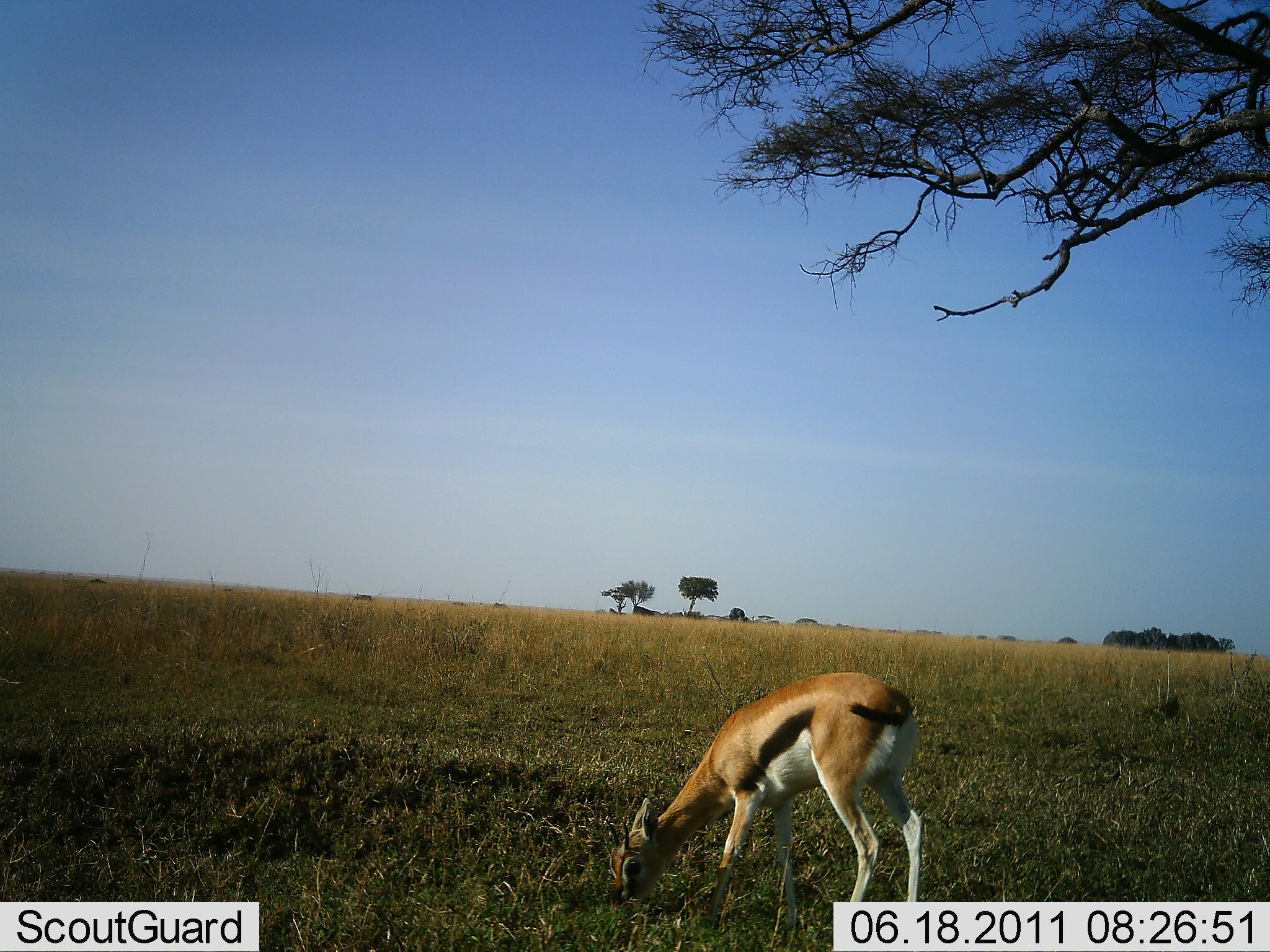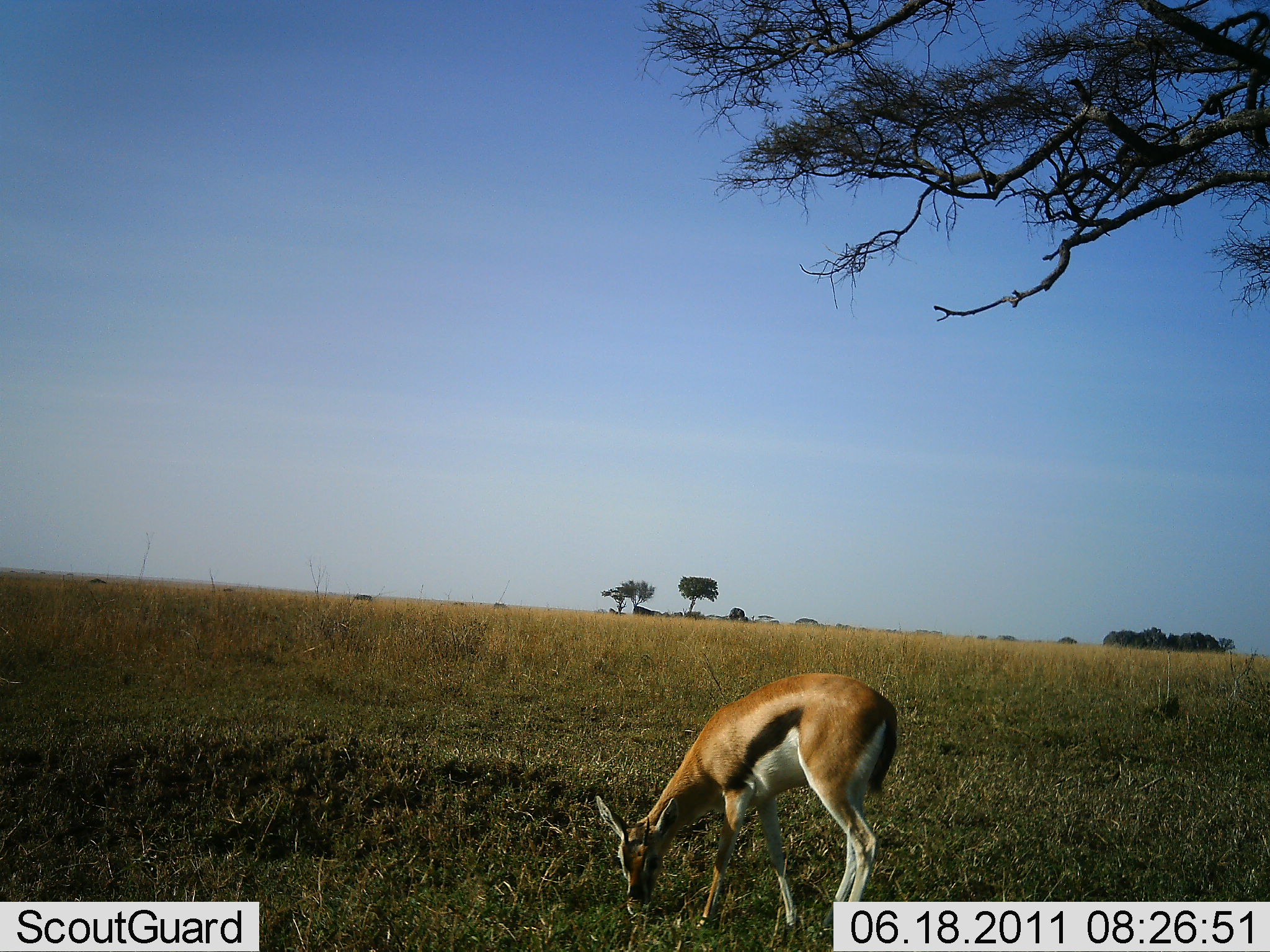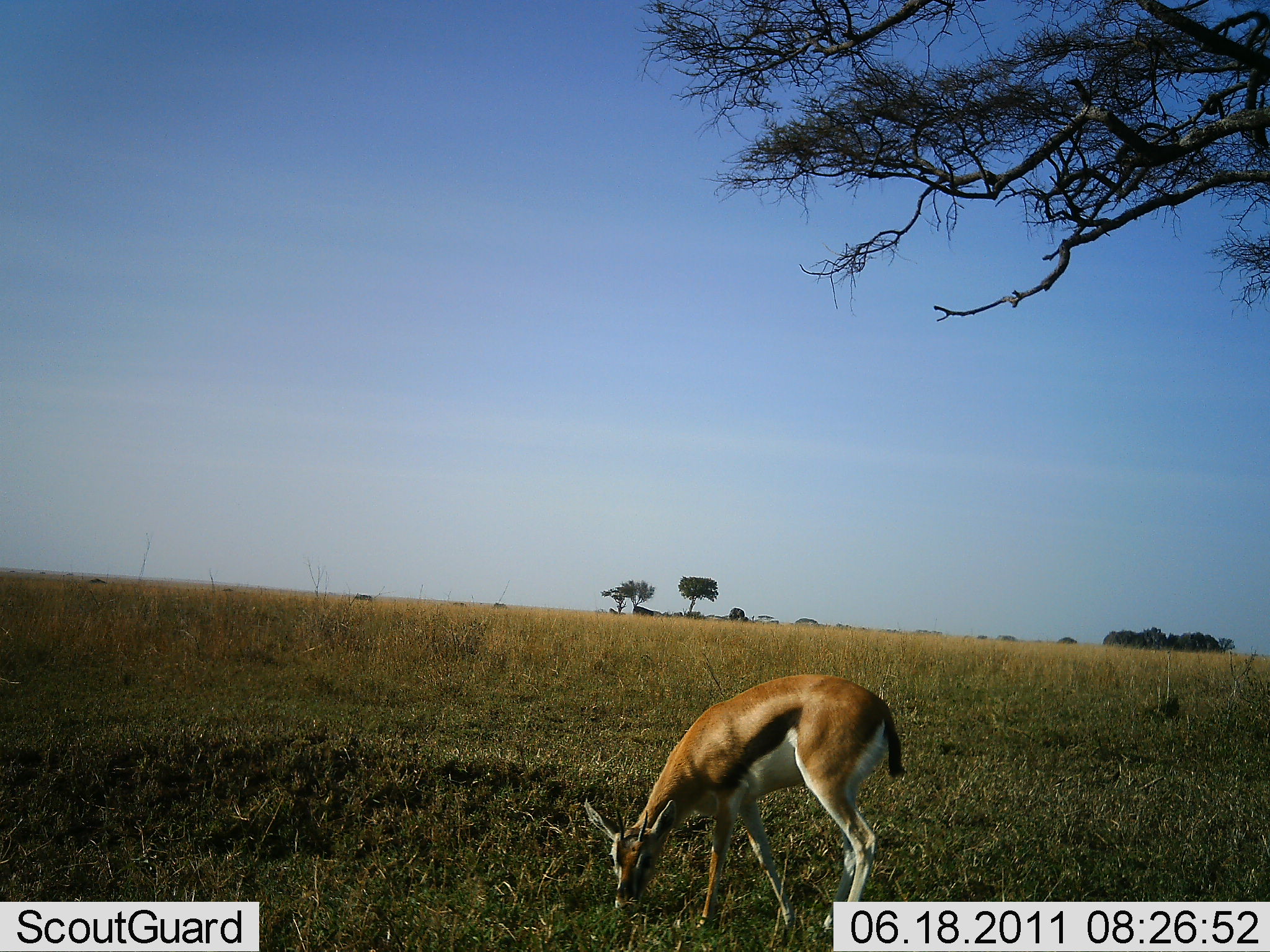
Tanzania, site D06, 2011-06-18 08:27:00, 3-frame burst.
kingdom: Animalia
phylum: Chordata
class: Mammalia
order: Artiodactyla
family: Bovidae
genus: Eudorcas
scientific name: Eudorcas thomsonii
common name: thomson's gazelle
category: gazellethomsons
Gazellethomsons (thomson's gazelle) (Eudorcas thomsonii), count 1. Behavior (volunteer vote fractions): standing 21%, resting 0%, moving 0%, interacting 0%. Young present (vote fraction): 0%. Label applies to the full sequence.